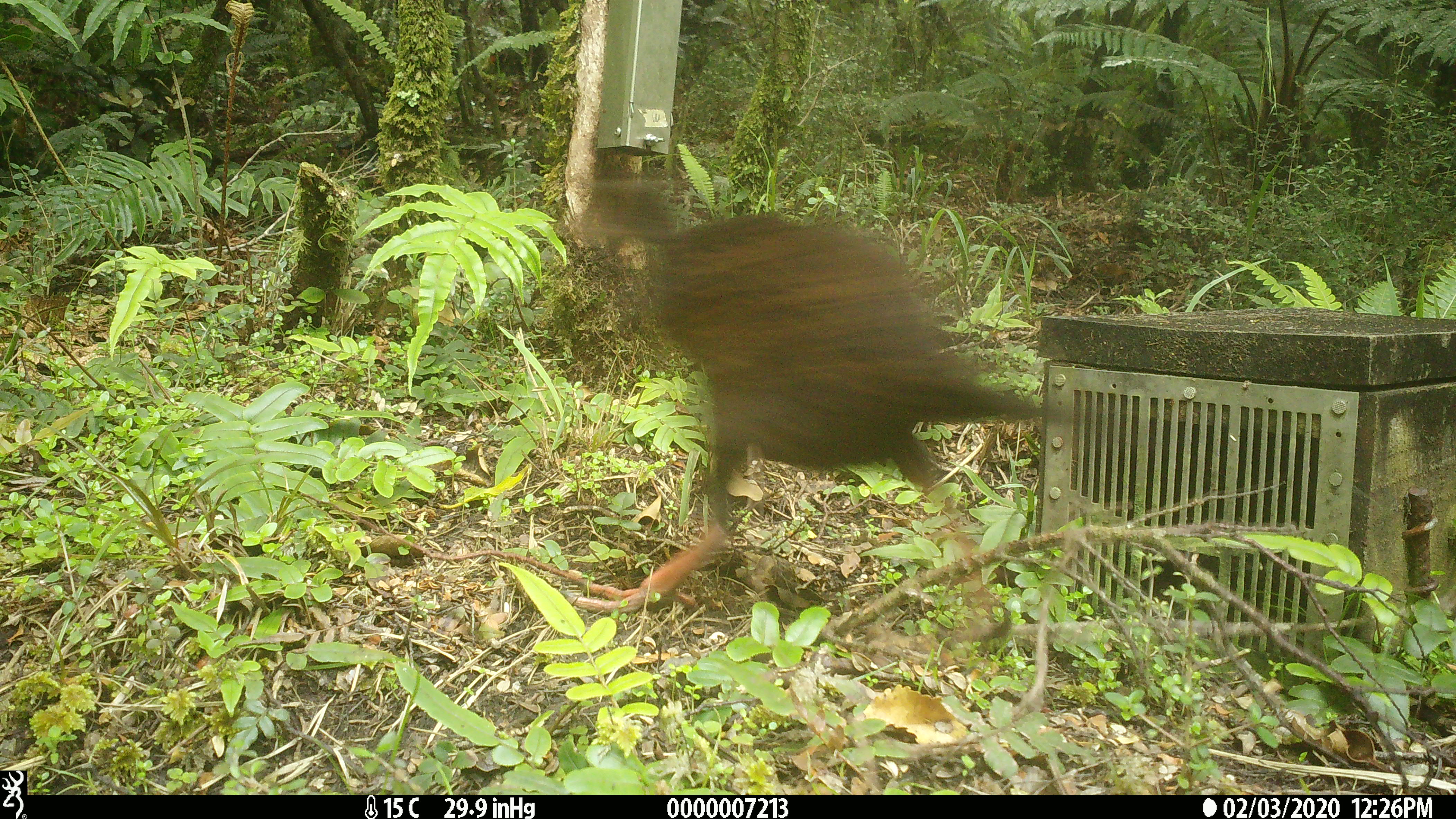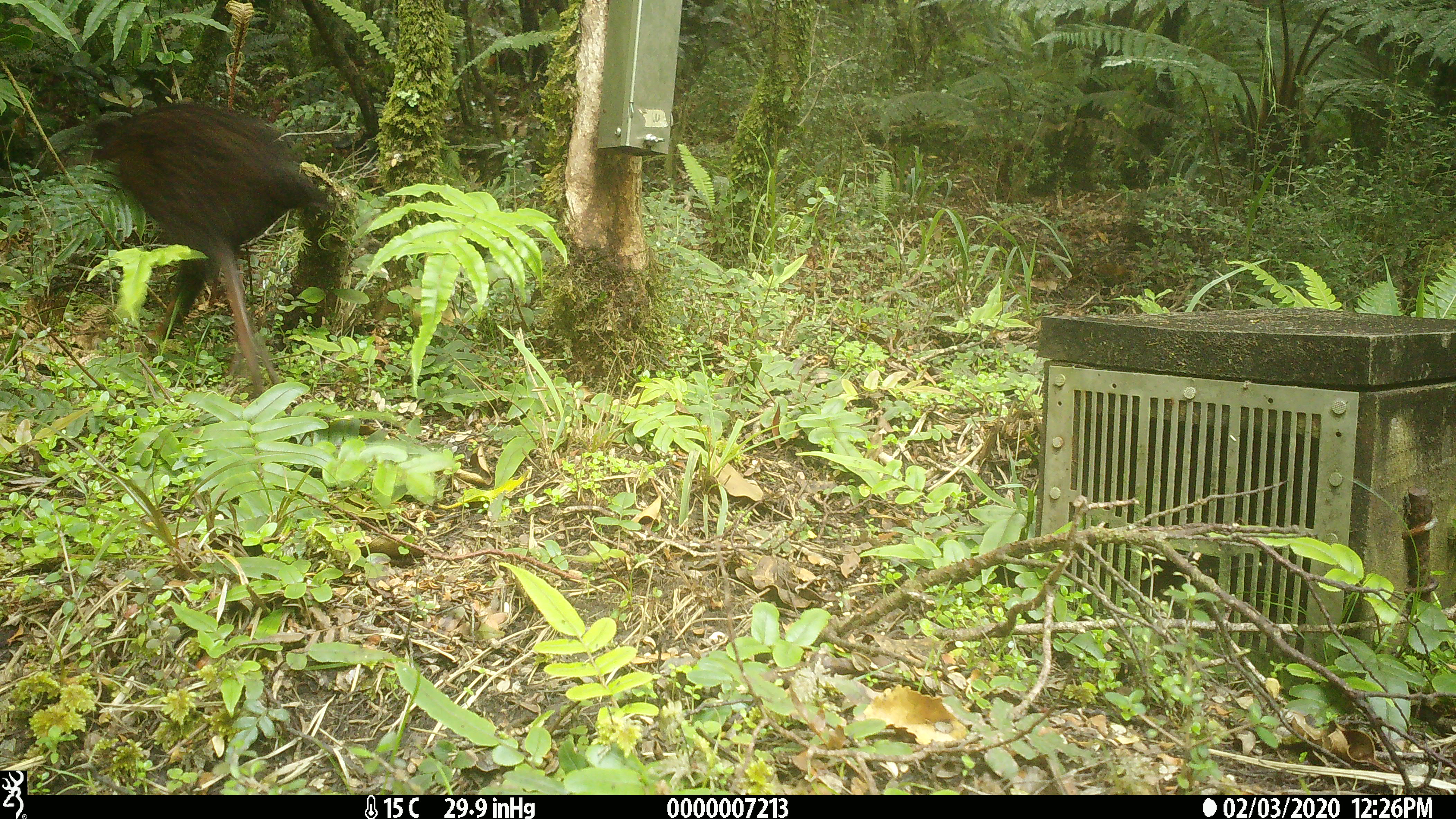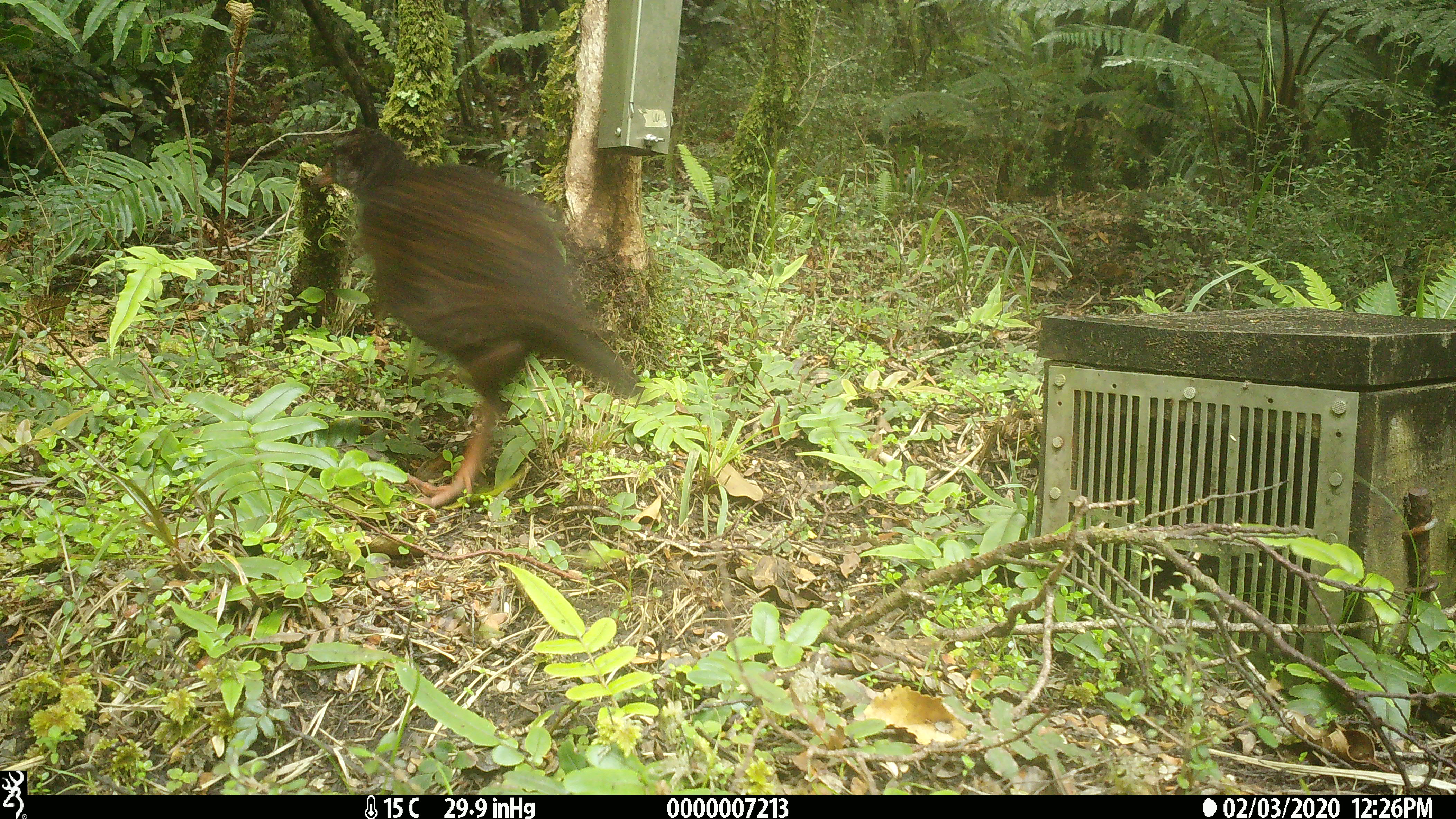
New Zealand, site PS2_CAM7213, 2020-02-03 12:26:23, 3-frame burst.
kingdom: Animalia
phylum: Chordata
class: Aves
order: Gruiformes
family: Rallidae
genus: Gallirallus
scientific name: Gallirallus australis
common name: weka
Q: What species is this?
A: Weka (Gallirallus australis).